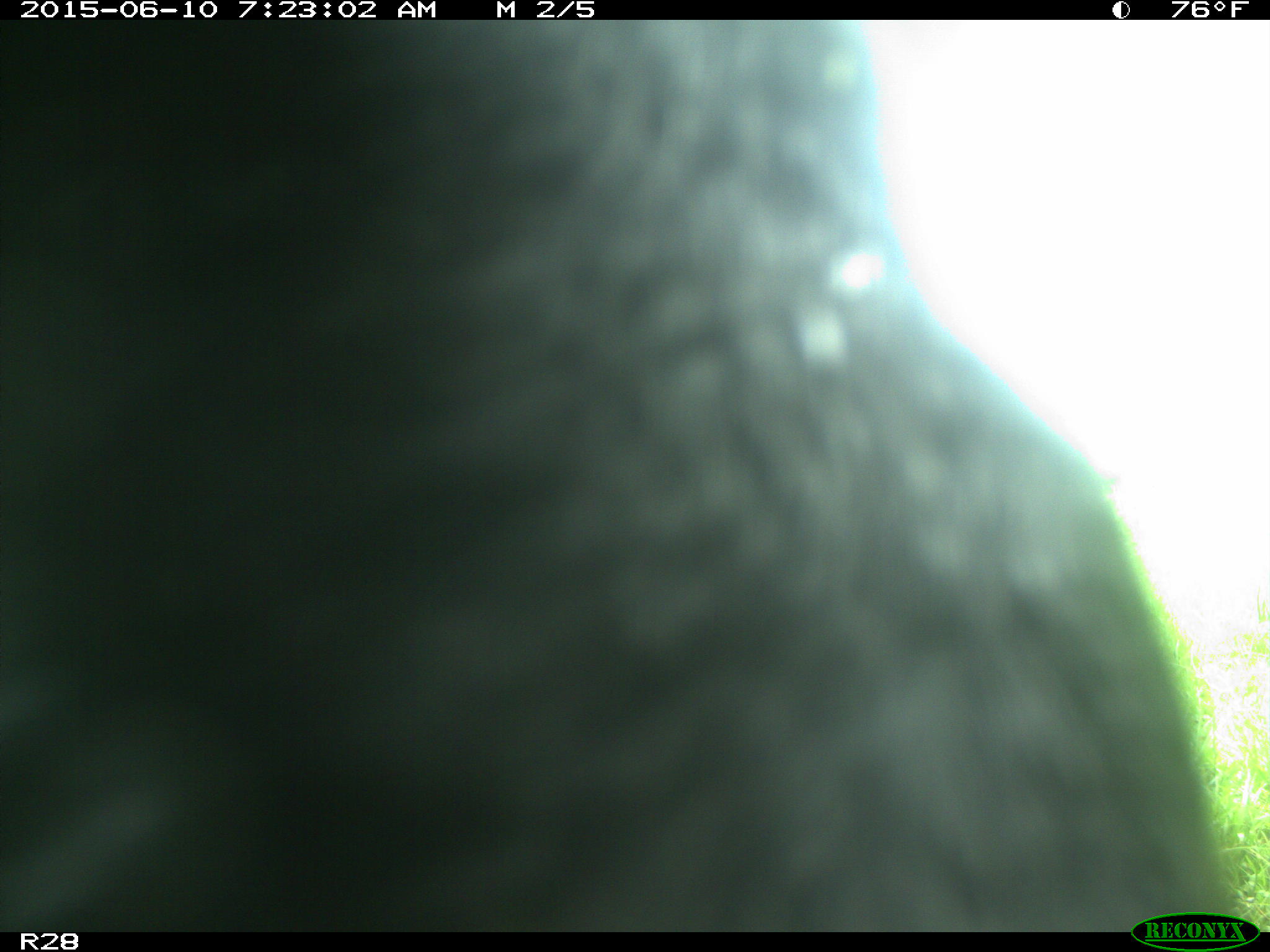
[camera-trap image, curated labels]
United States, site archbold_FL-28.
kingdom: Animalia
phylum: Chordata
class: Mammalia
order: Artiodactyla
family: Bovidae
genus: Bos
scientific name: Bos taurus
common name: domestic cow